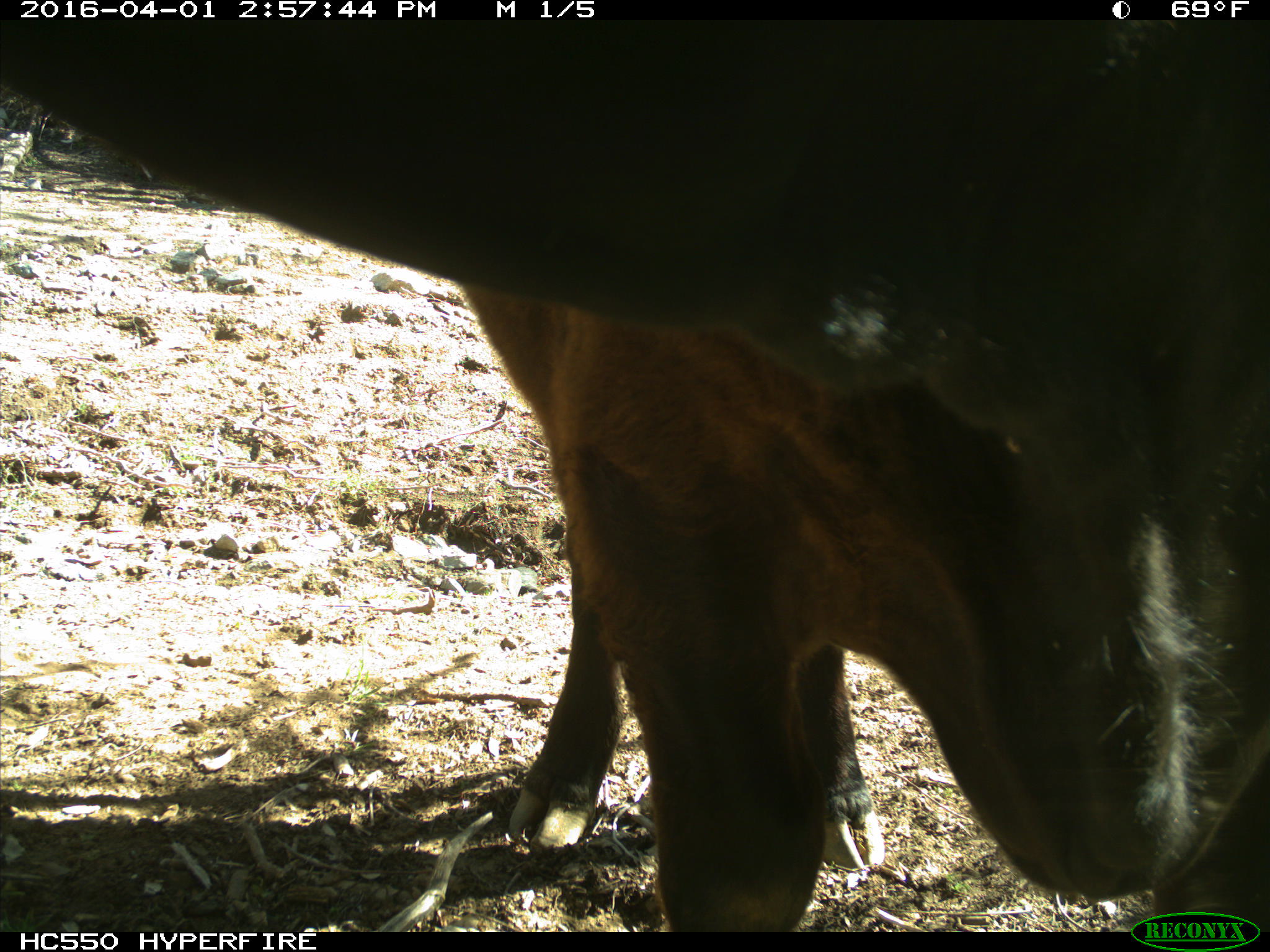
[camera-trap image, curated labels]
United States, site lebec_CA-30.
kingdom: Animalia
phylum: Chordata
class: Mammalia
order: Artiodactyla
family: Bovidae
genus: Bos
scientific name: Bos taurus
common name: domestic cow